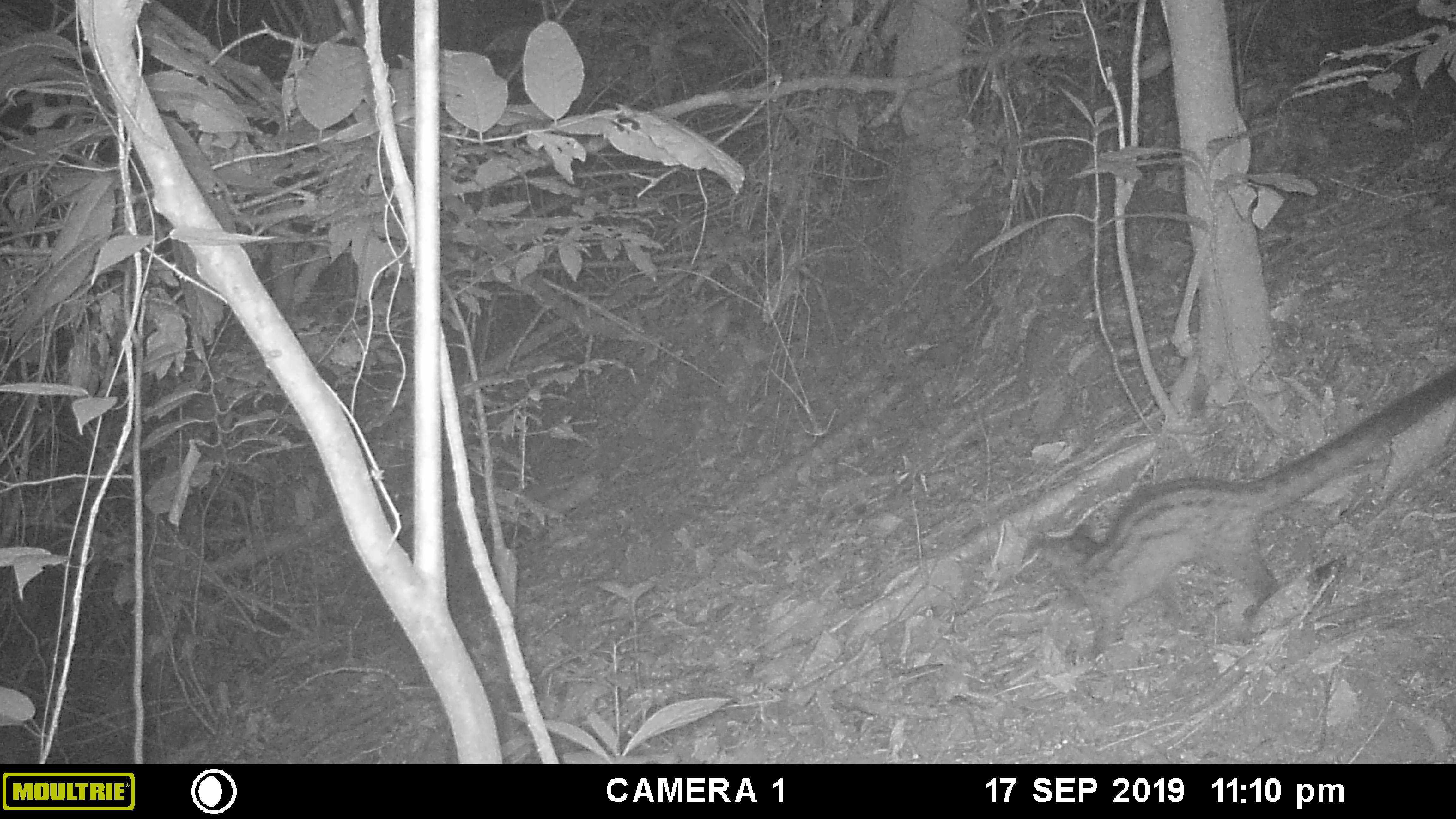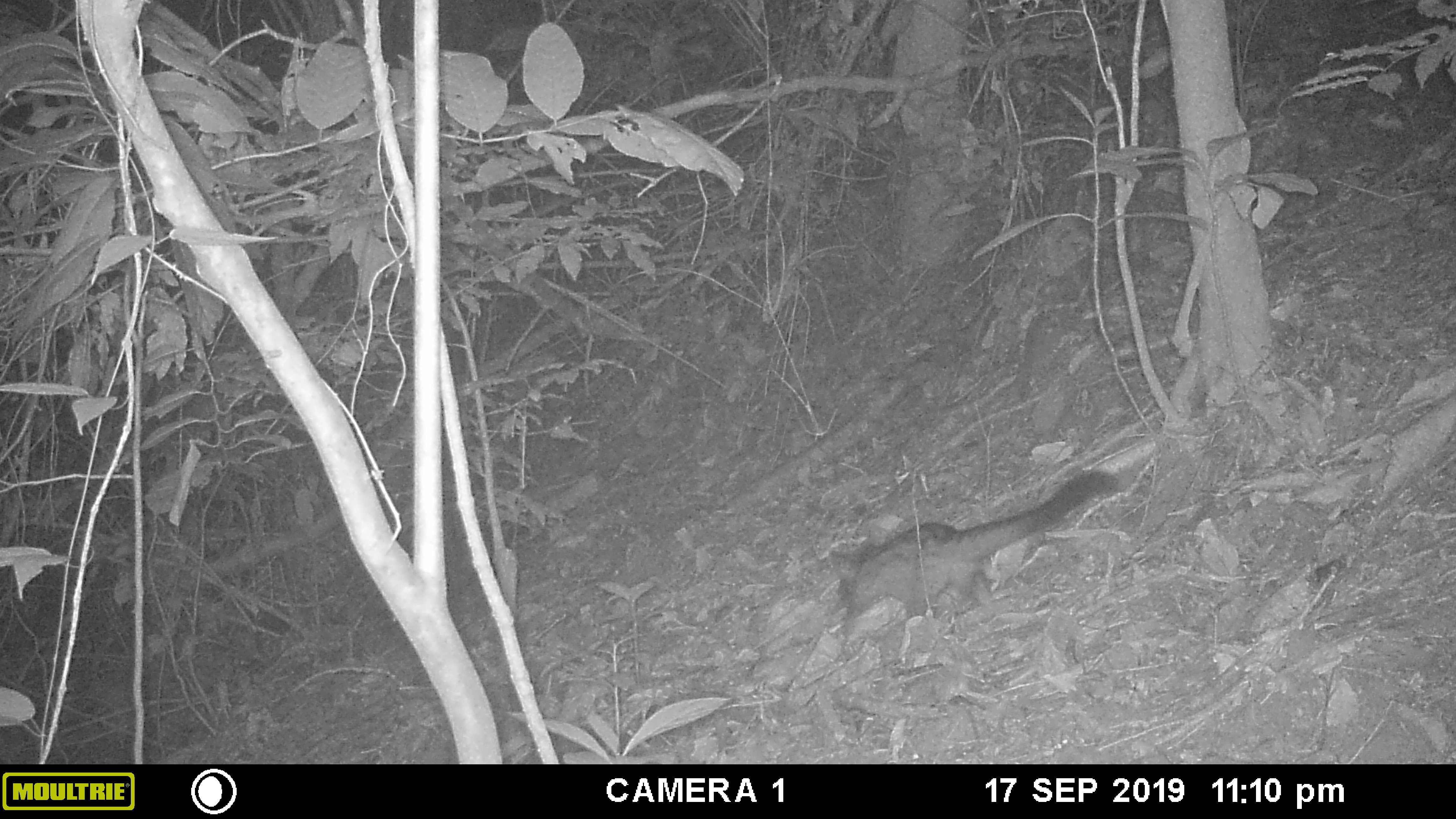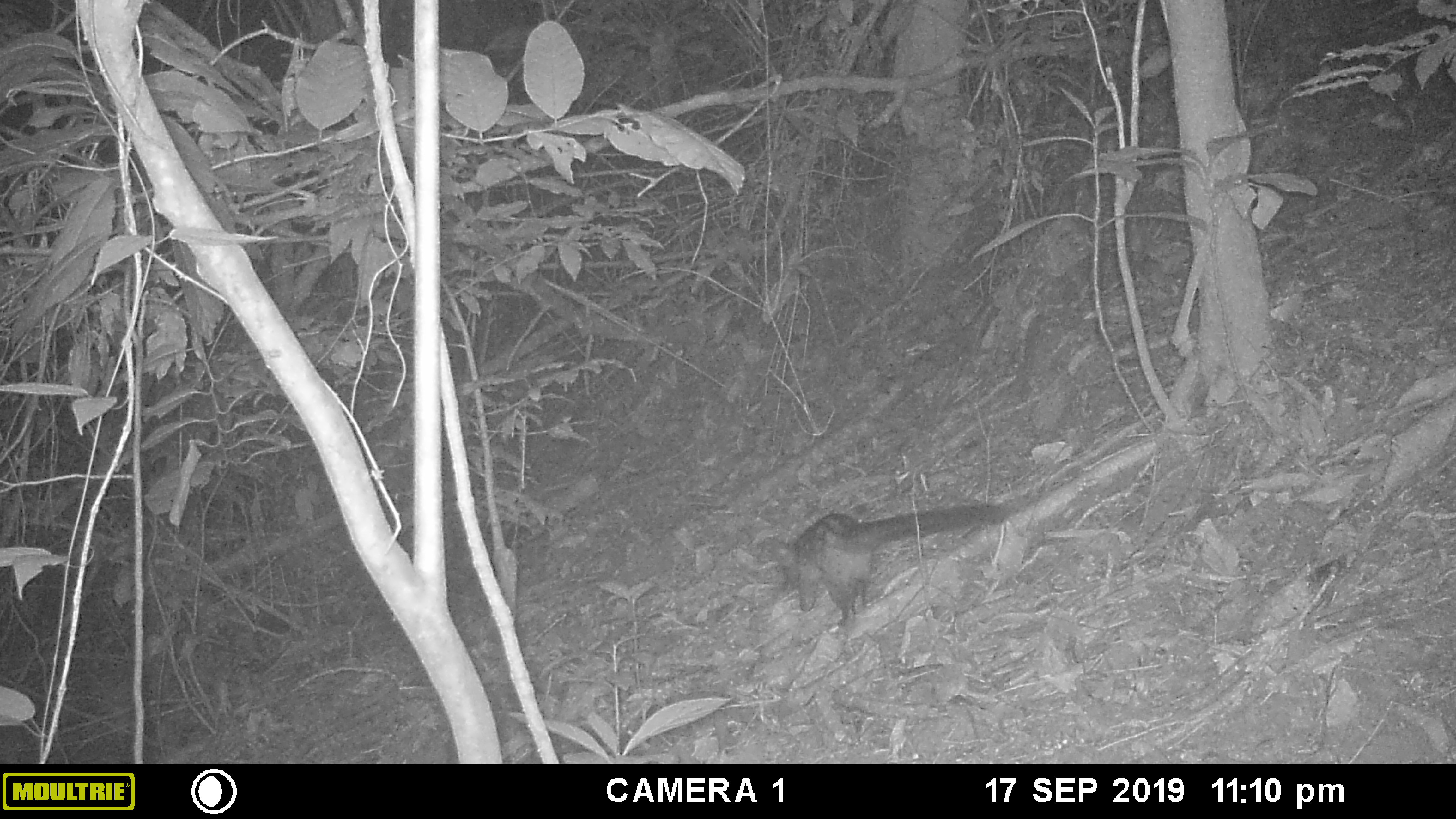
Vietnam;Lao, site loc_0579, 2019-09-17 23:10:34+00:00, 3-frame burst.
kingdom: Animalia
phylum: Chordata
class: Mammalia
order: Carnivora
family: Viverridae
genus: Paradoxurus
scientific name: Paradoxurus hermaphroditus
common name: common palm civet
Common palm civet (Paradoxurus hermaphroditus). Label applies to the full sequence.